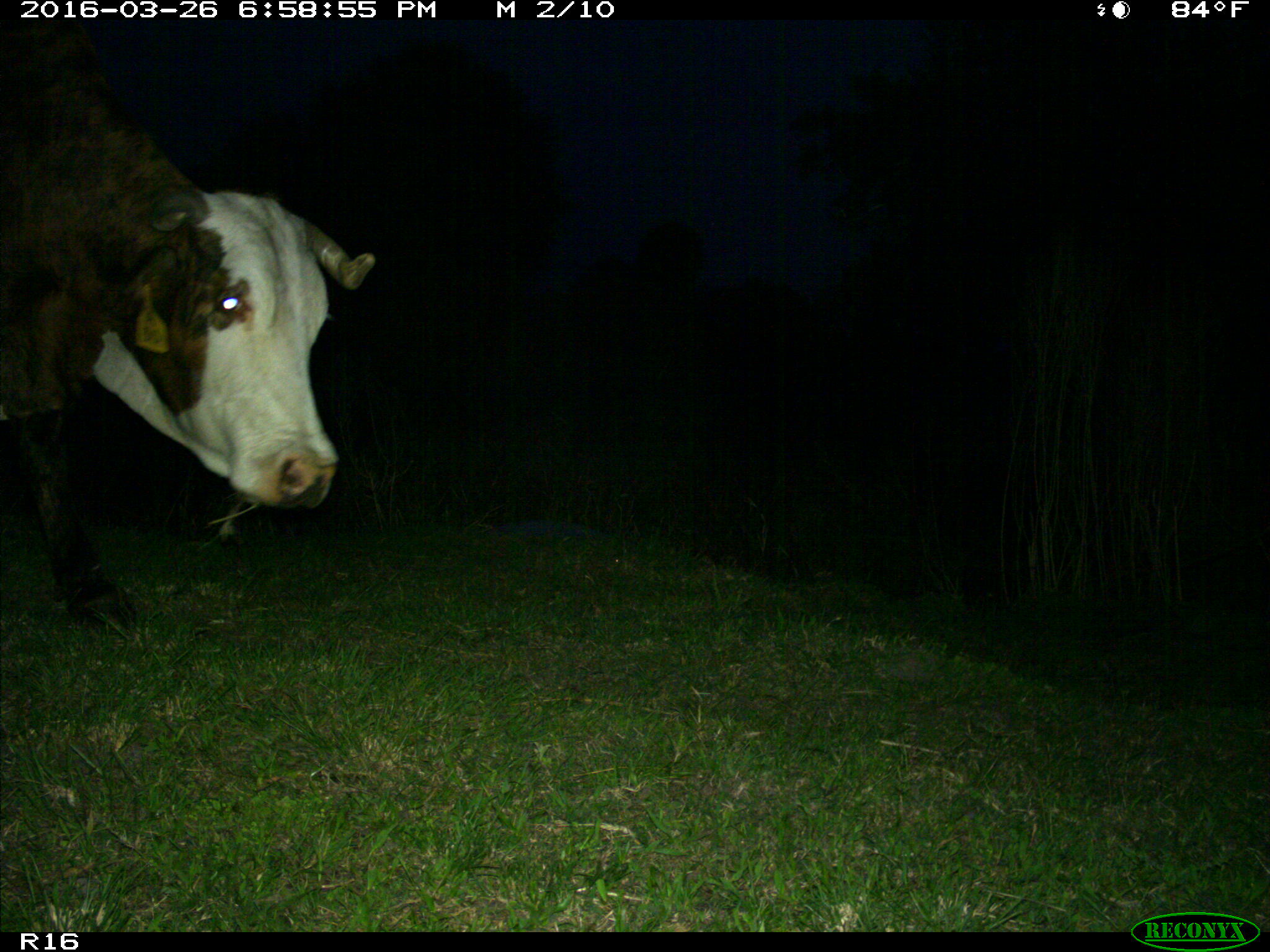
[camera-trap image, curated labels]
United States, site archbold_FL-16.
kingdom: Animalia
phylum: Chordata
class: Mammalia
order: Artiodactyla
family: Bovidae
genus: Bos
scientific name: Bos taurus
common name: domestic cow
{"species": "Bos taurus (domestic cow)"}